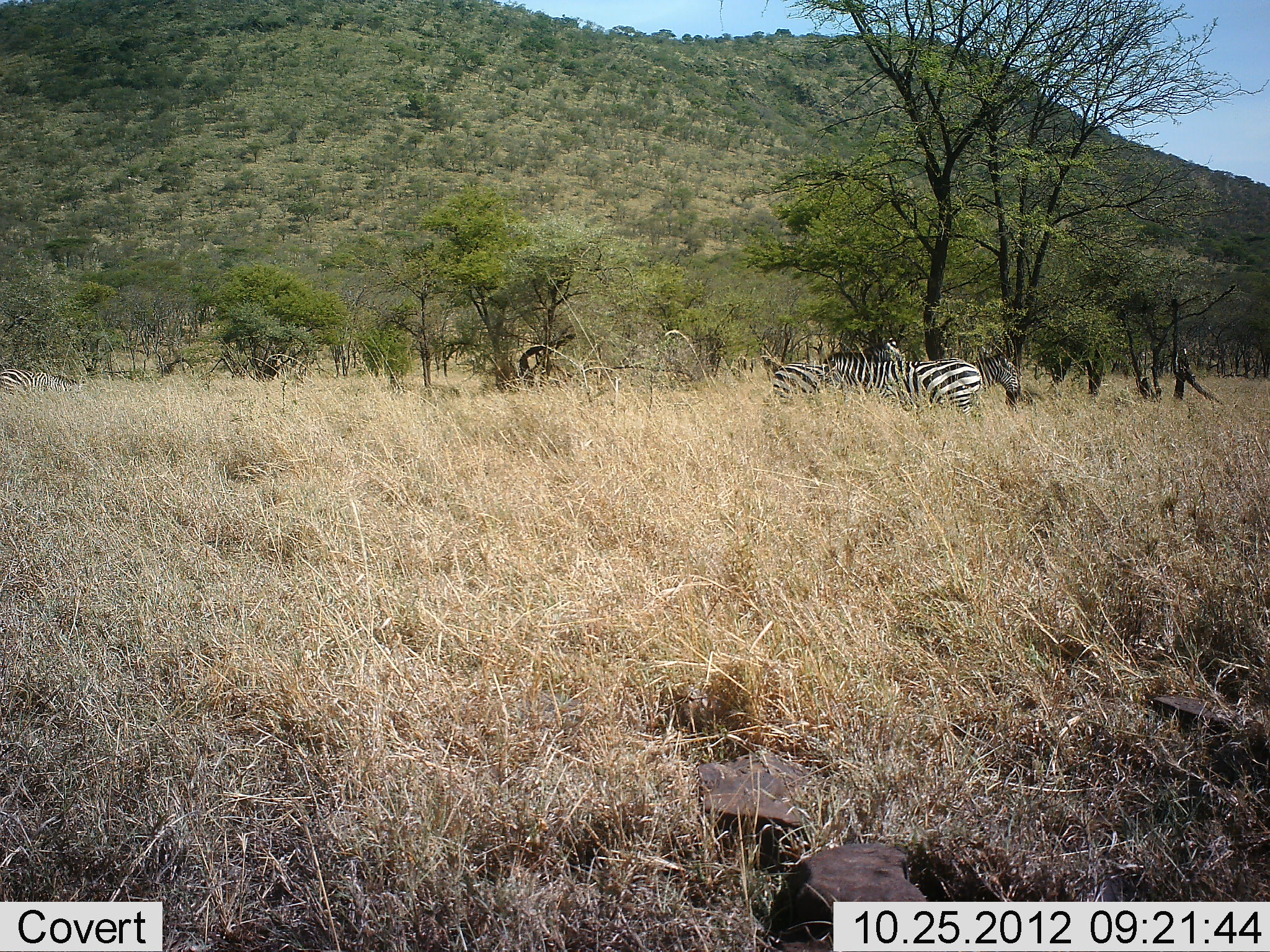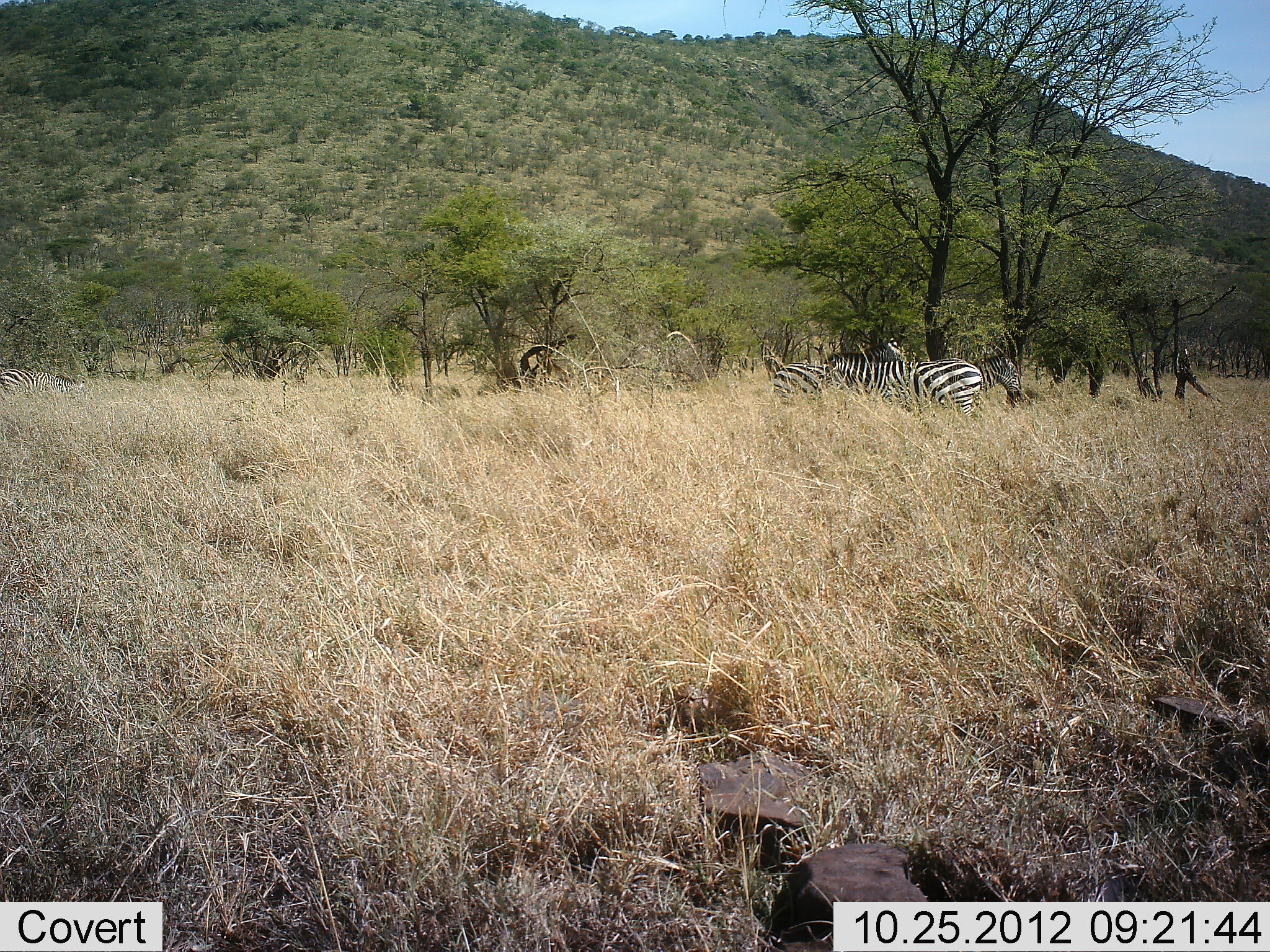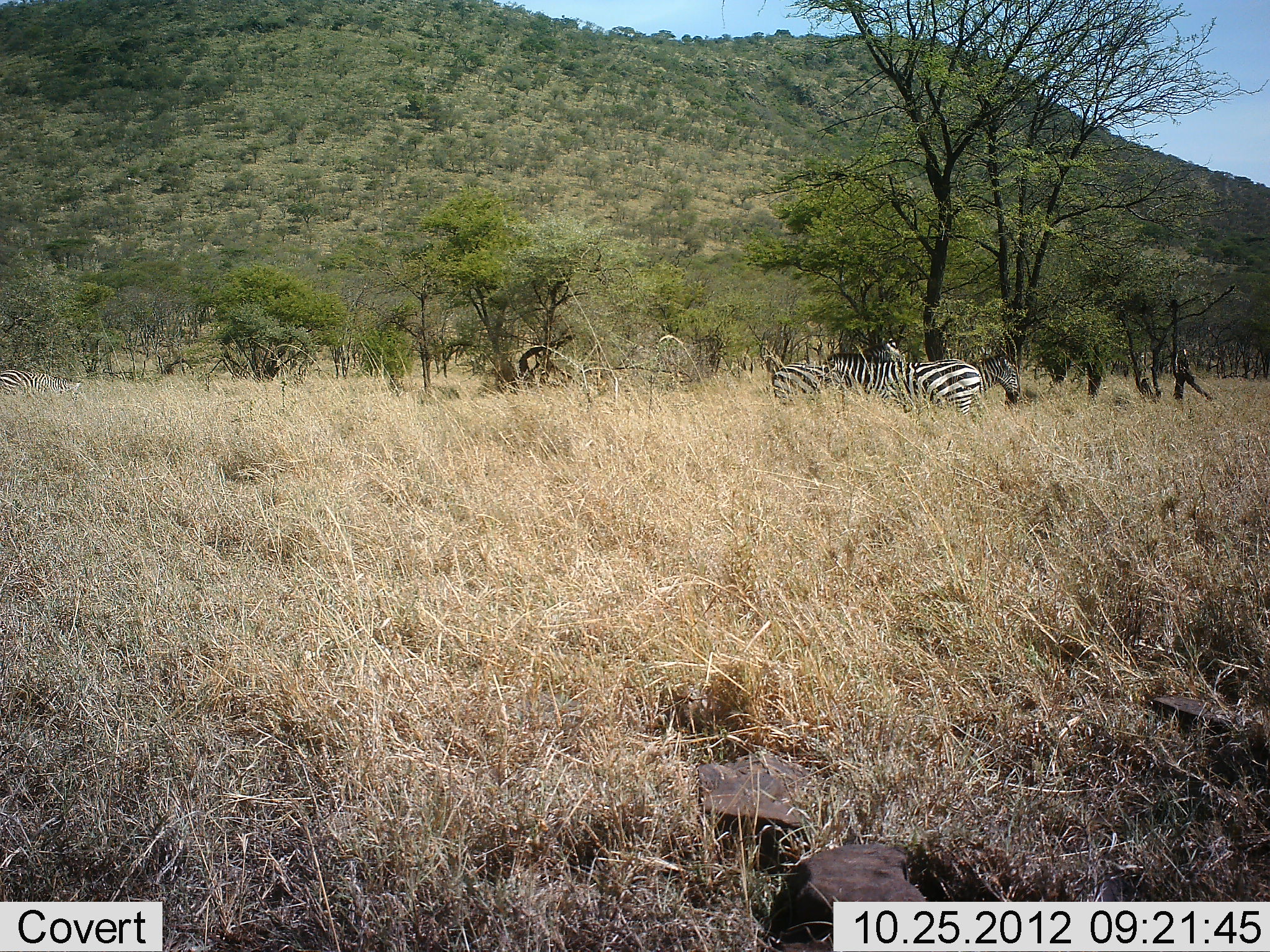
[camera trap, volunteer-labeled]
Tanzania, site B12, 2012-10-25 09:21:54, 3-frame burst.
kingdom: Animalia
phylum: Chordata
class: Mammalia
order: Perissodactyla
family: Equidae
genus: Equus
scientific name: Equus quagga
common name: plains zebra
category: zebra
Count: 2.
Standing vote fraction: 100%.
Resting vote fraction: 0%.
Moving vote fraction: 0%.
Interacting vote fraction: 0%.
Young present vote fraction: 0%.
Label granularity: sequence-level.